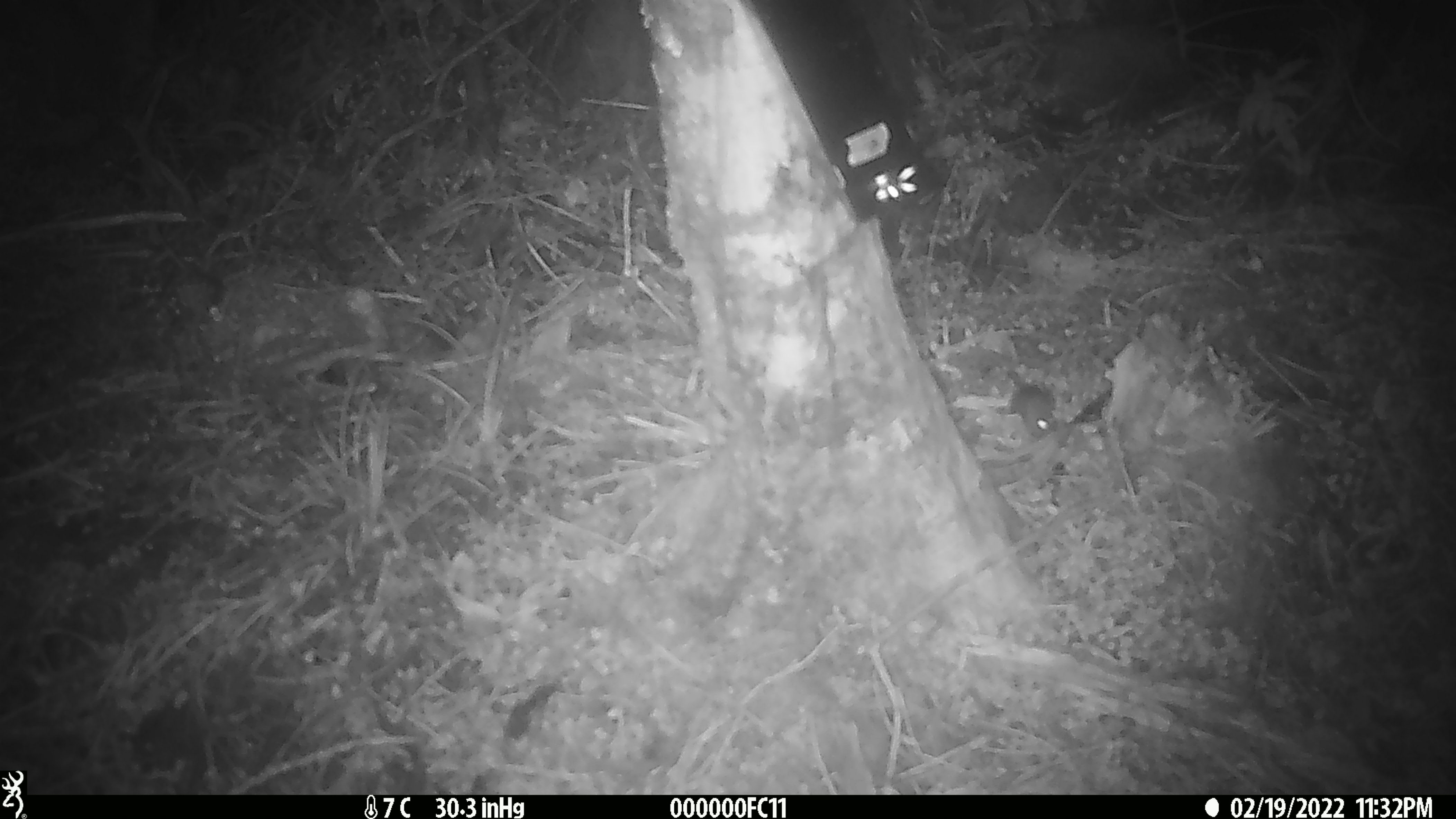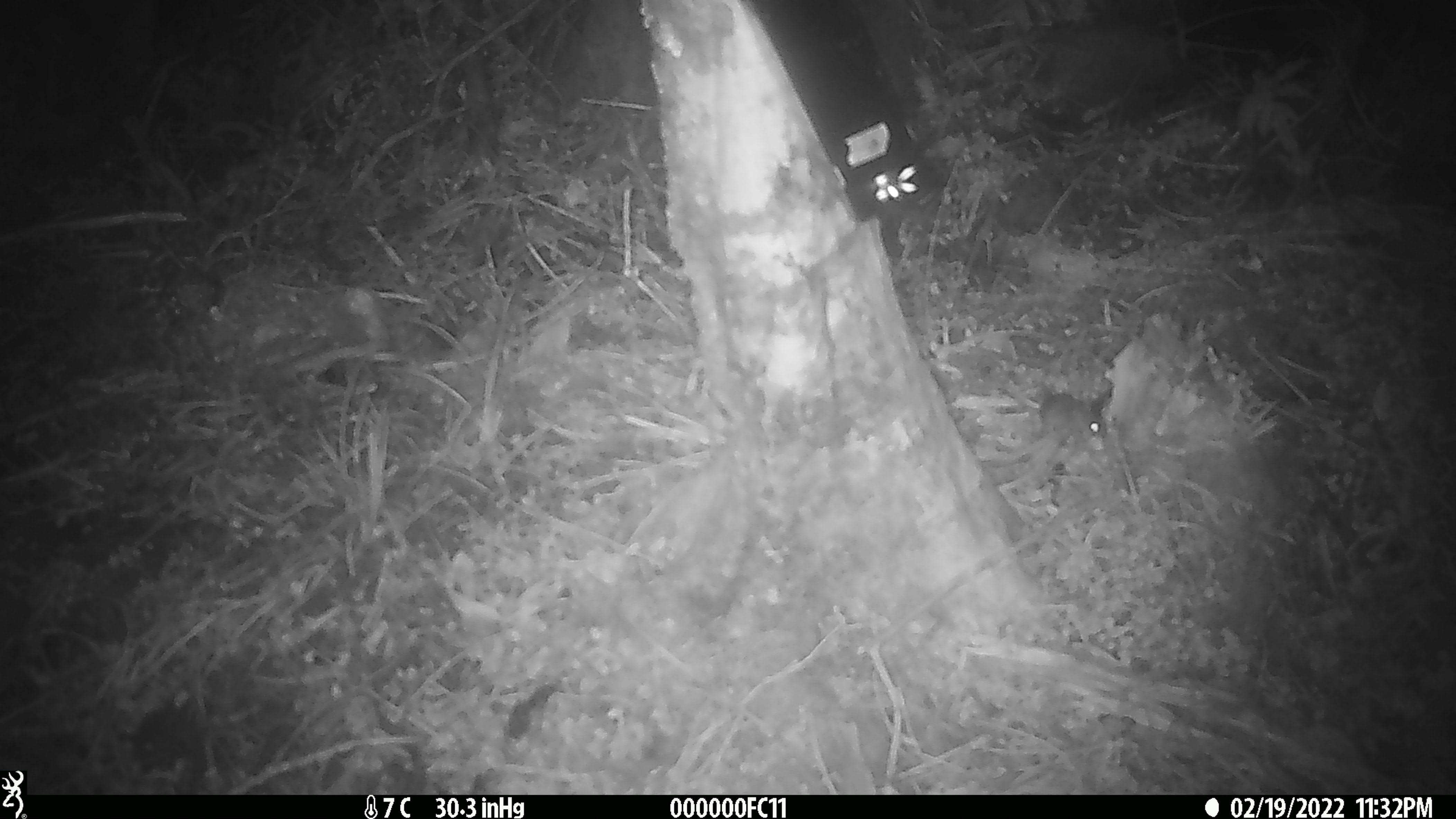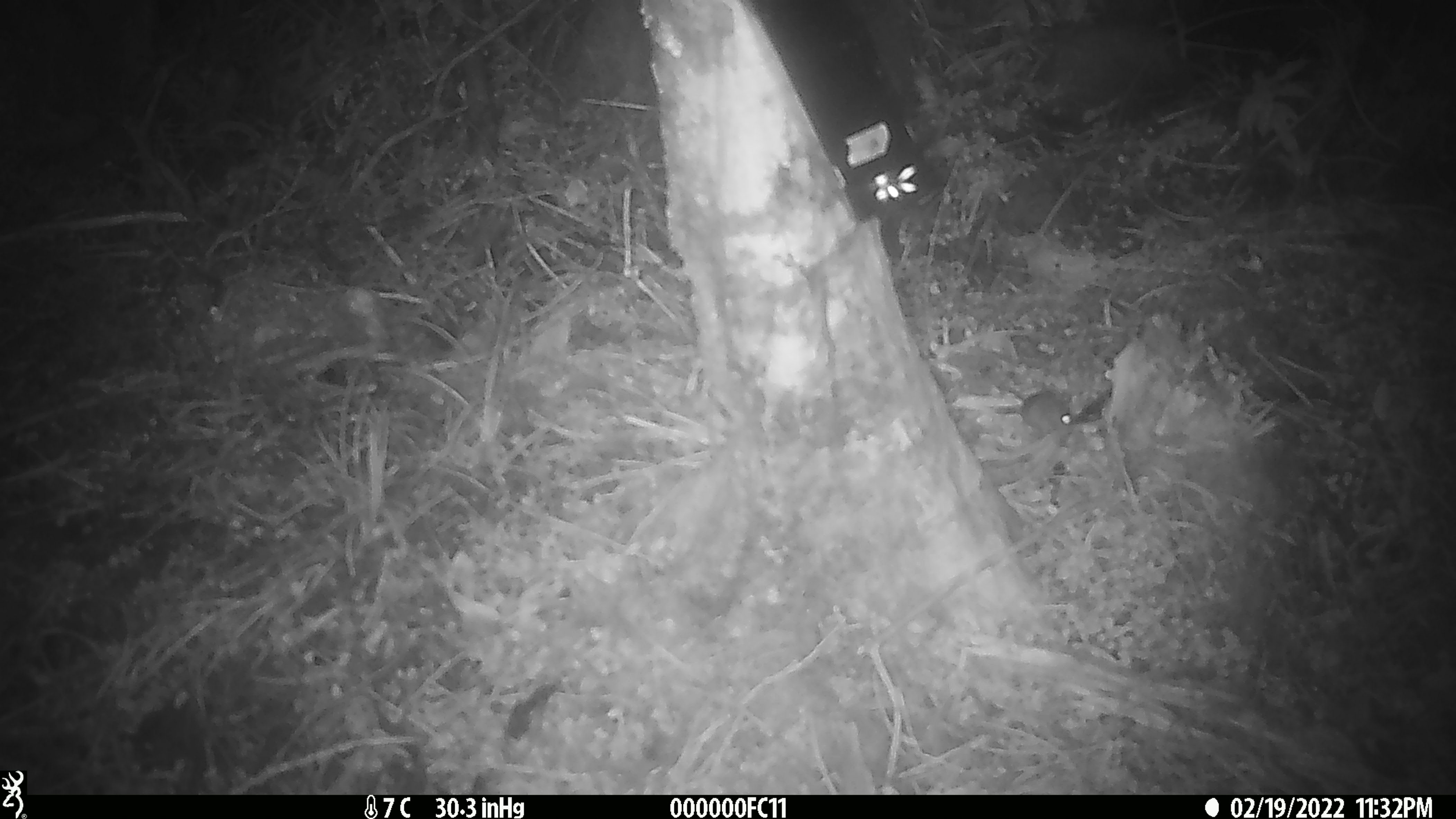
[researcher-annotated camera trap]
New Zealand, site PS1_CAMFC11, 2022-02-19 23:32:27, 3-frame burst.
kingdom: Animalia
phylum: Chordata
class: Mammalia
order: Rodentia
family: Muridae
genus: Mus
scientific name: Mus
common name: mouse